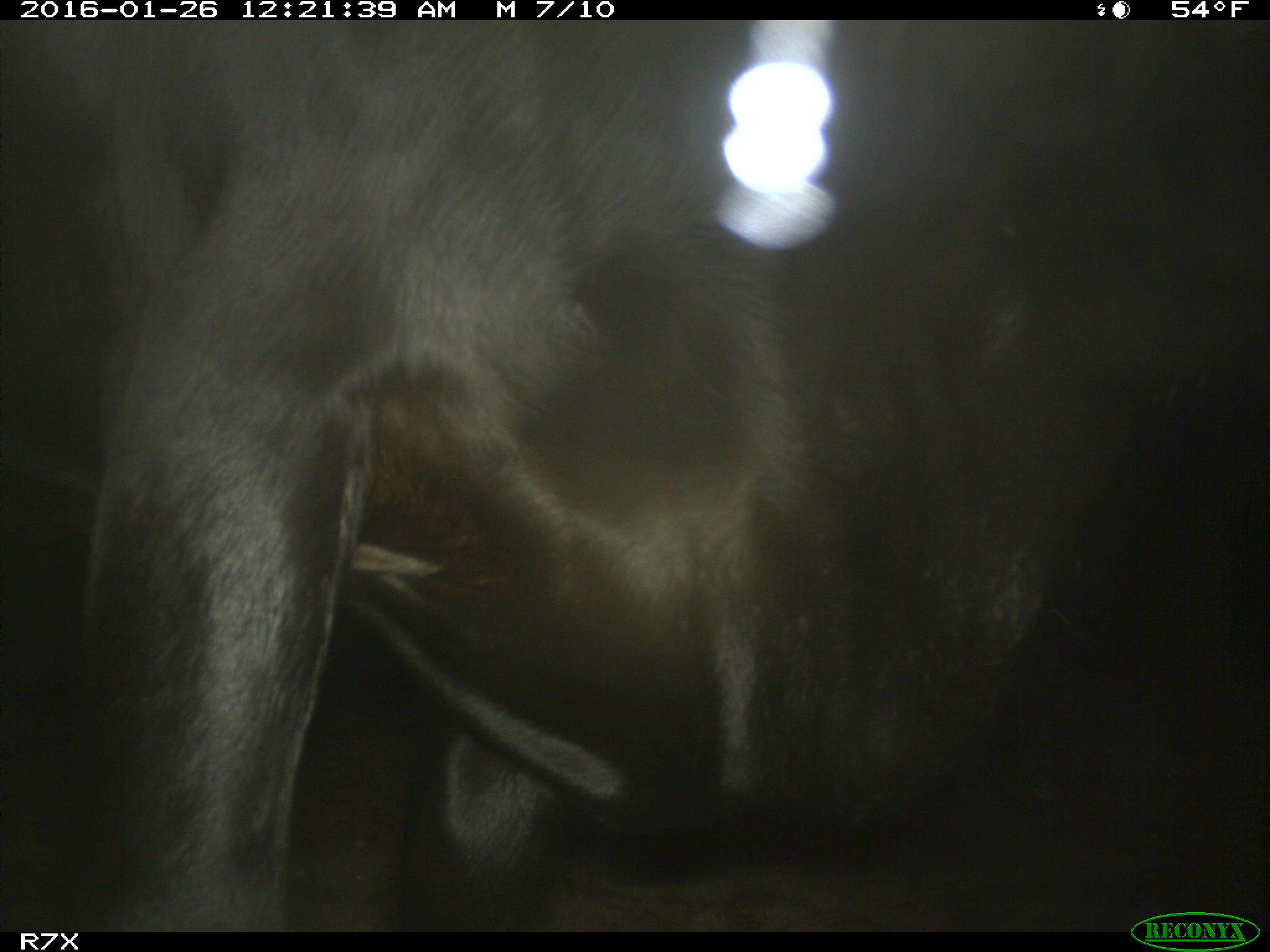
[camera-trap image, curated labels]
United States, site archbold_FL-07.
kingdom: Animalia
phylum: Chordata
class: Mammalia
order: Artiodactyla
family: Bovidae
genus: Bos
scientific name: Bos taurus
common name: domestic cow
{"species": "Bos taurus (domestic cow)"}